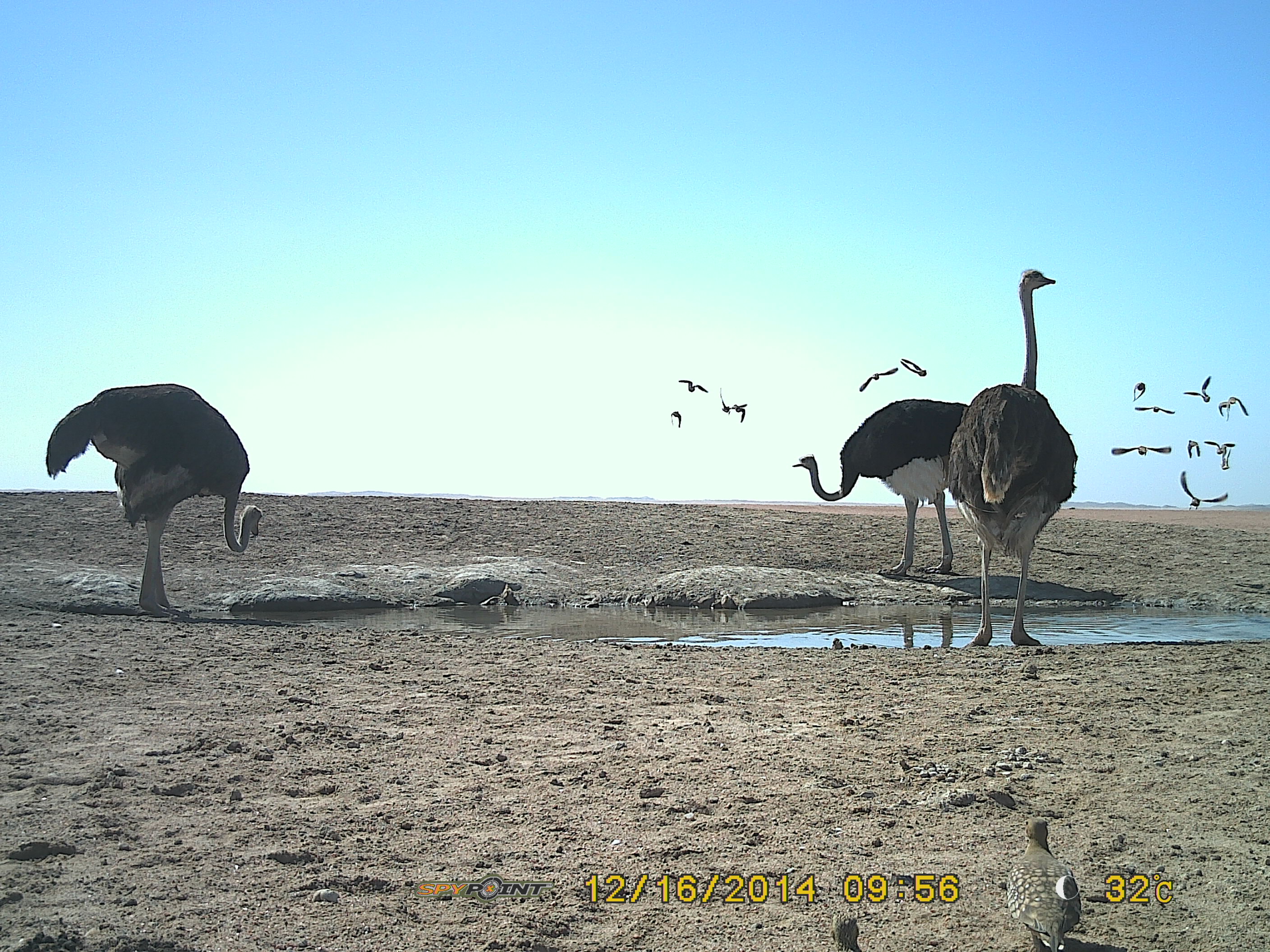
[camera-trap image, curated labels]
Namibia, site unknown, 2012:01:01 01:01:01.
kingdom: Animalia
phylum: Chordata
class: Aves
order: Struthioniformes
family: Struthionidae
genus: Struthio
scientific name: Struthio camelus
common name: common ostrich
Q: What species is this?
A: Struthio camelus (common ostrich).